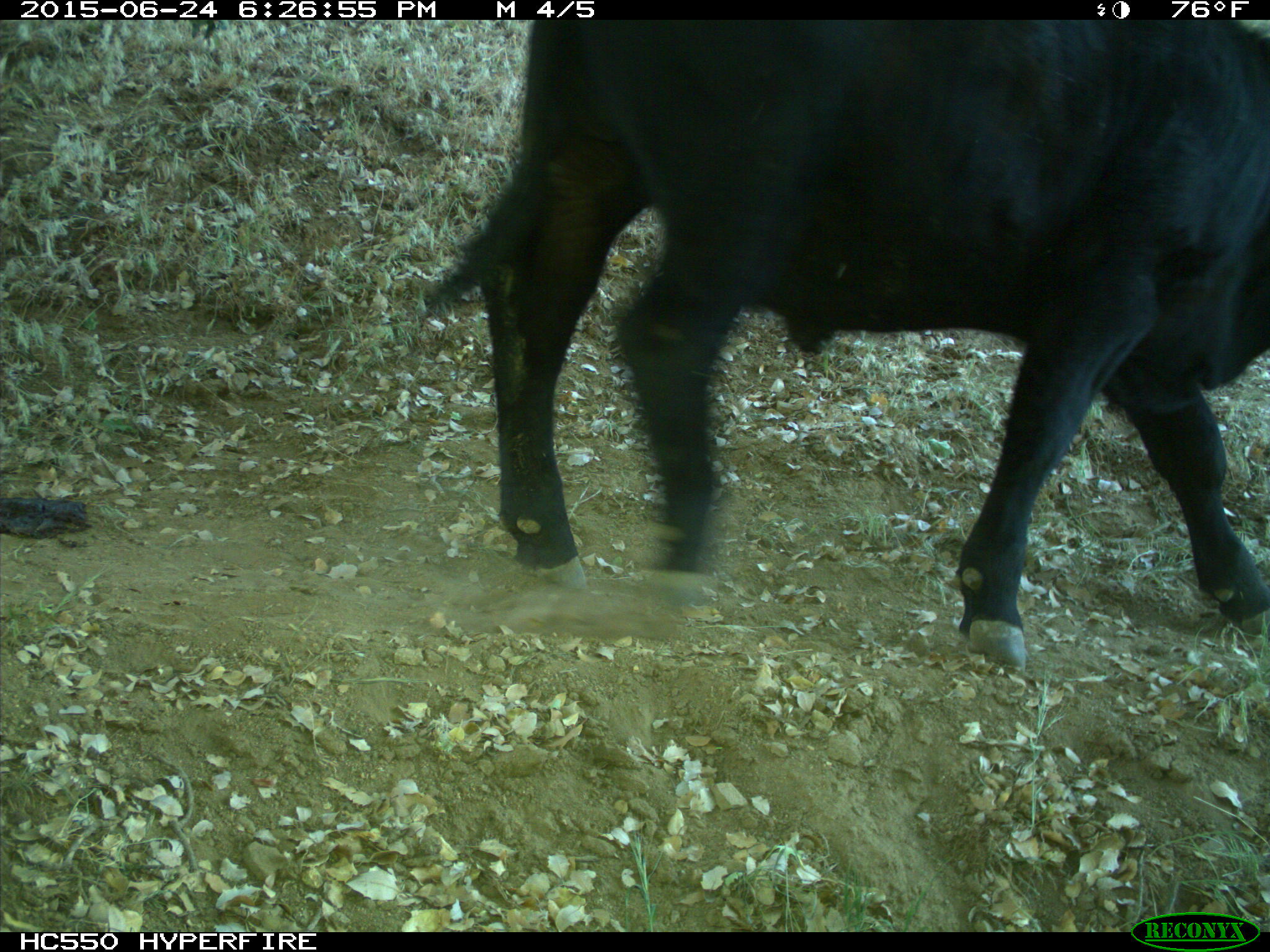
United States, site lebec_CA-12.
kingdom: Animalia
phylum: Chordata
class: Mammalia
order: Artiodactyla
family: Bovidae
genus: Bos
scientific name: Bos taurus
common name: domestic cow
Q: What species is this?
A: Bos taurus (domestic cow).